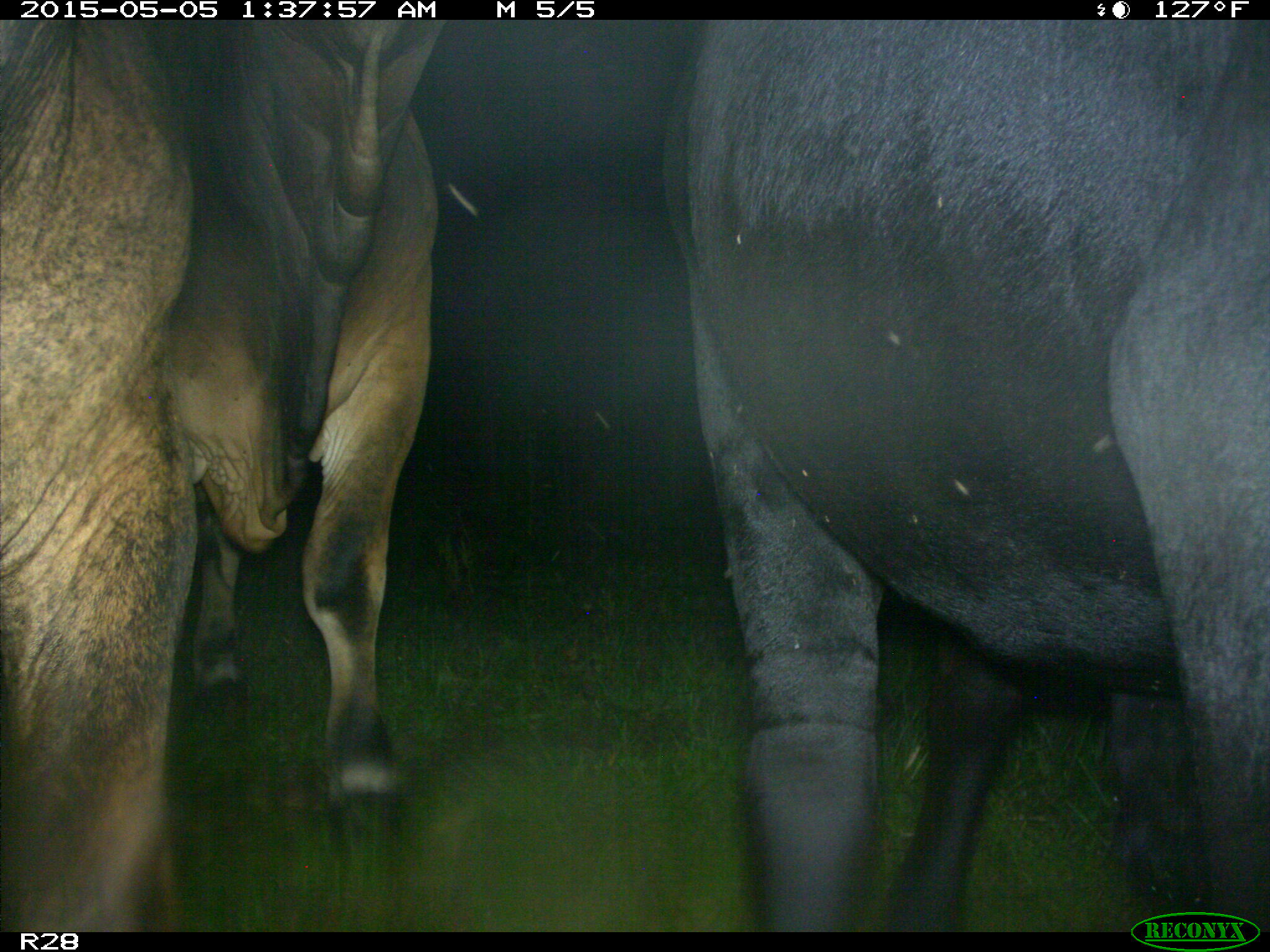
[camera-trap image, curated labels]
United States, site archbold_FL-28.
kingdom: Animalia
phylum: Chordata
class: Mammalia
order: Artiodactyla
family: Bovidae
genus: Bos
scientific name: Bos taurus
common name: domestic cow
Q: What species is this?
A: Bos taurus (domestic cow).